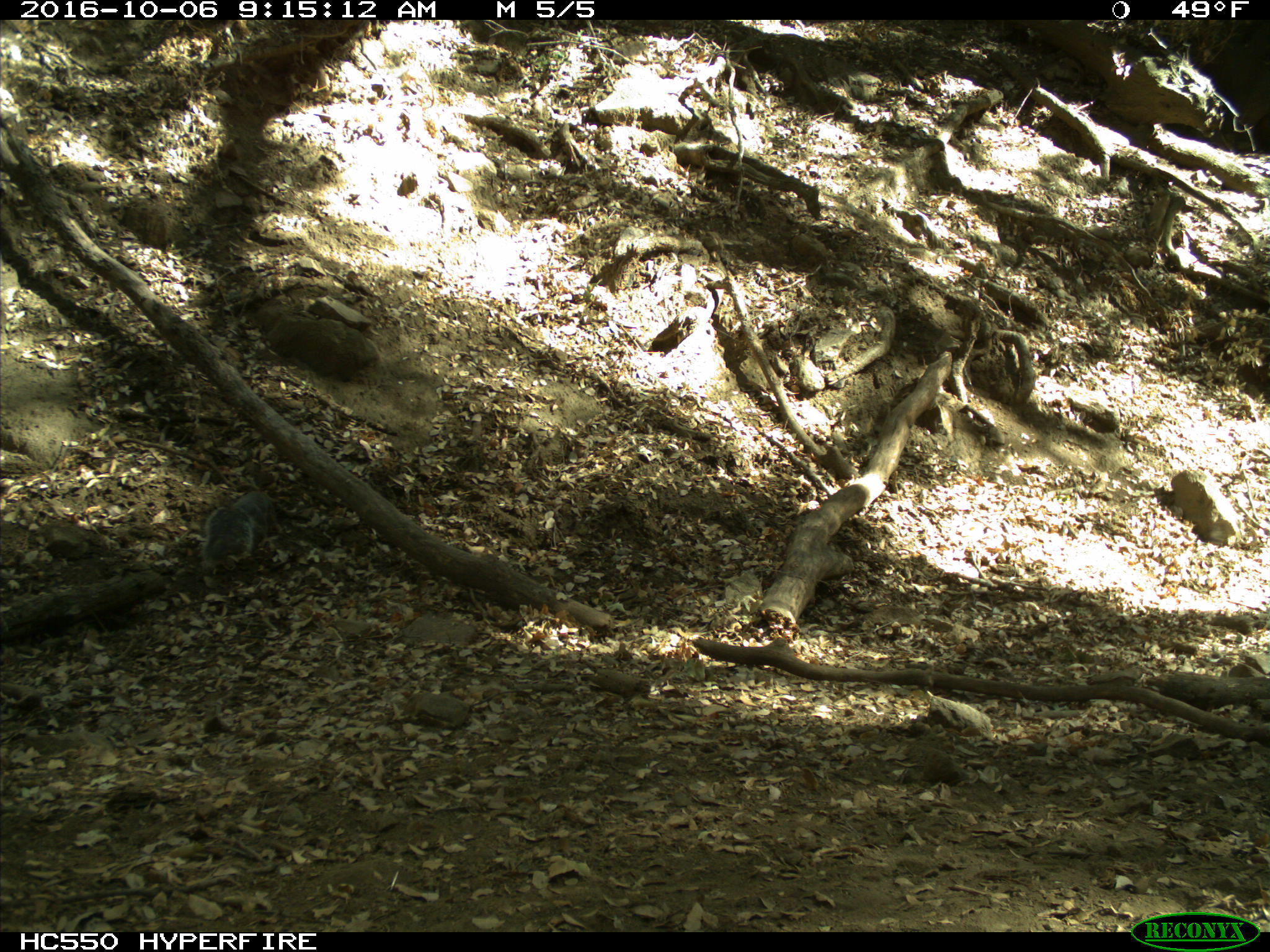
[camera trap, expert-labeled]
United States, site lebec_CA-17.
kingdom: Animalia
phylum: Chordata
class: Mammalia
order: Rodentia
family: Sciuridae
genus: Sciurus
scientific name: Sciurus carolinensis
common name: eastern gray squirrel